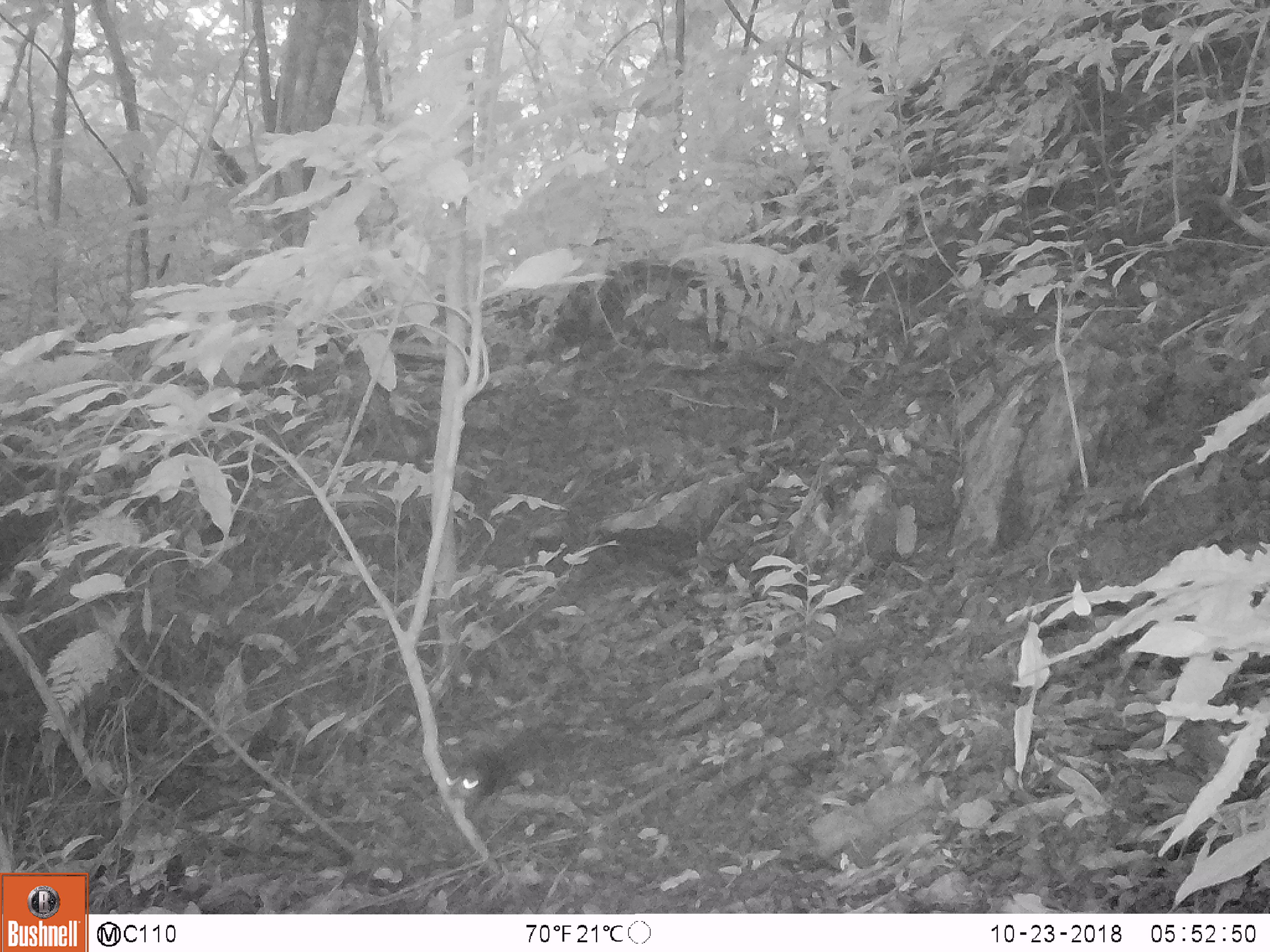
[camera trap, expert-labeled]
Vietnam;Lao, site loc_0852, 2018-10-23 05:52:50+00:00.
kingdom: Animalia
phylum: Chordata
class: Mammalia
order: Rodentia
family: Sciuridae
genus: Dremomys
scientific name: Dremomys rufigenis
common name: red-cheeked squirrel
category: red cheeked squirrel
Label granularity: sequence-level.